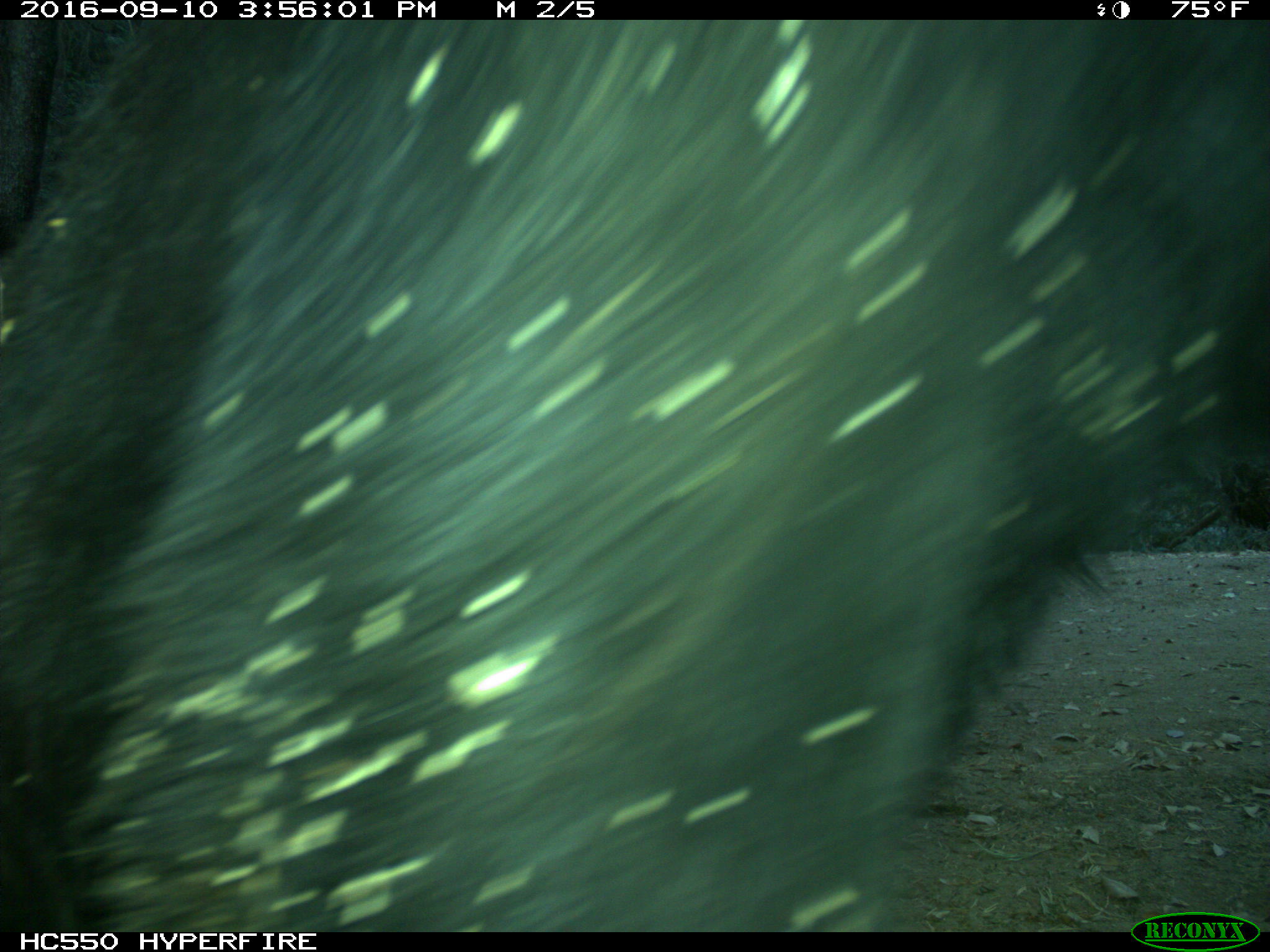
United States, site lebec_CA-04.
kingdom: Animalia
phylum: Chordata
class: Mammalia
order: Carnivora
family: Ursidae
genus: Ursus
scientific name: Ursus americanus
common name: american black bear